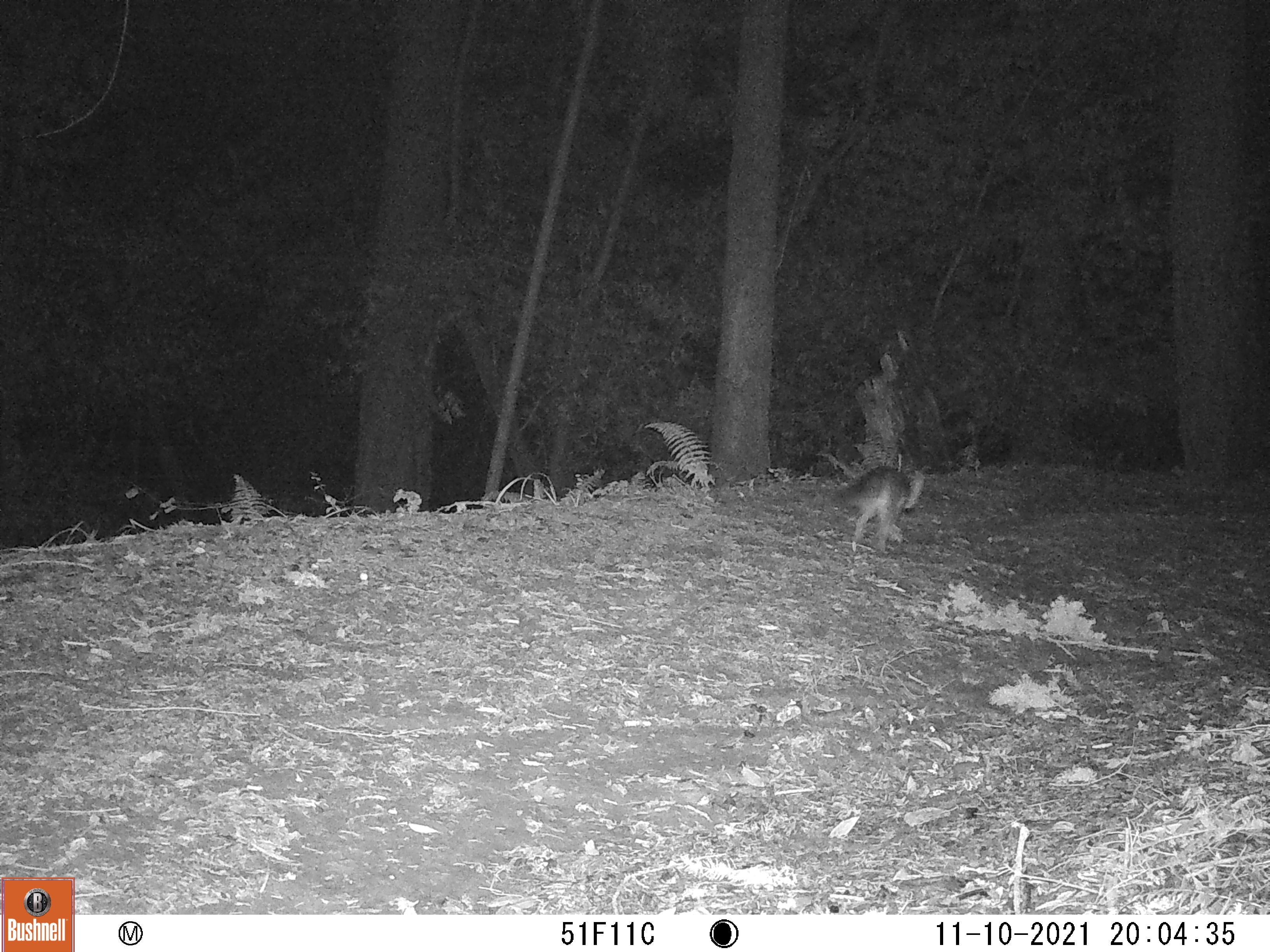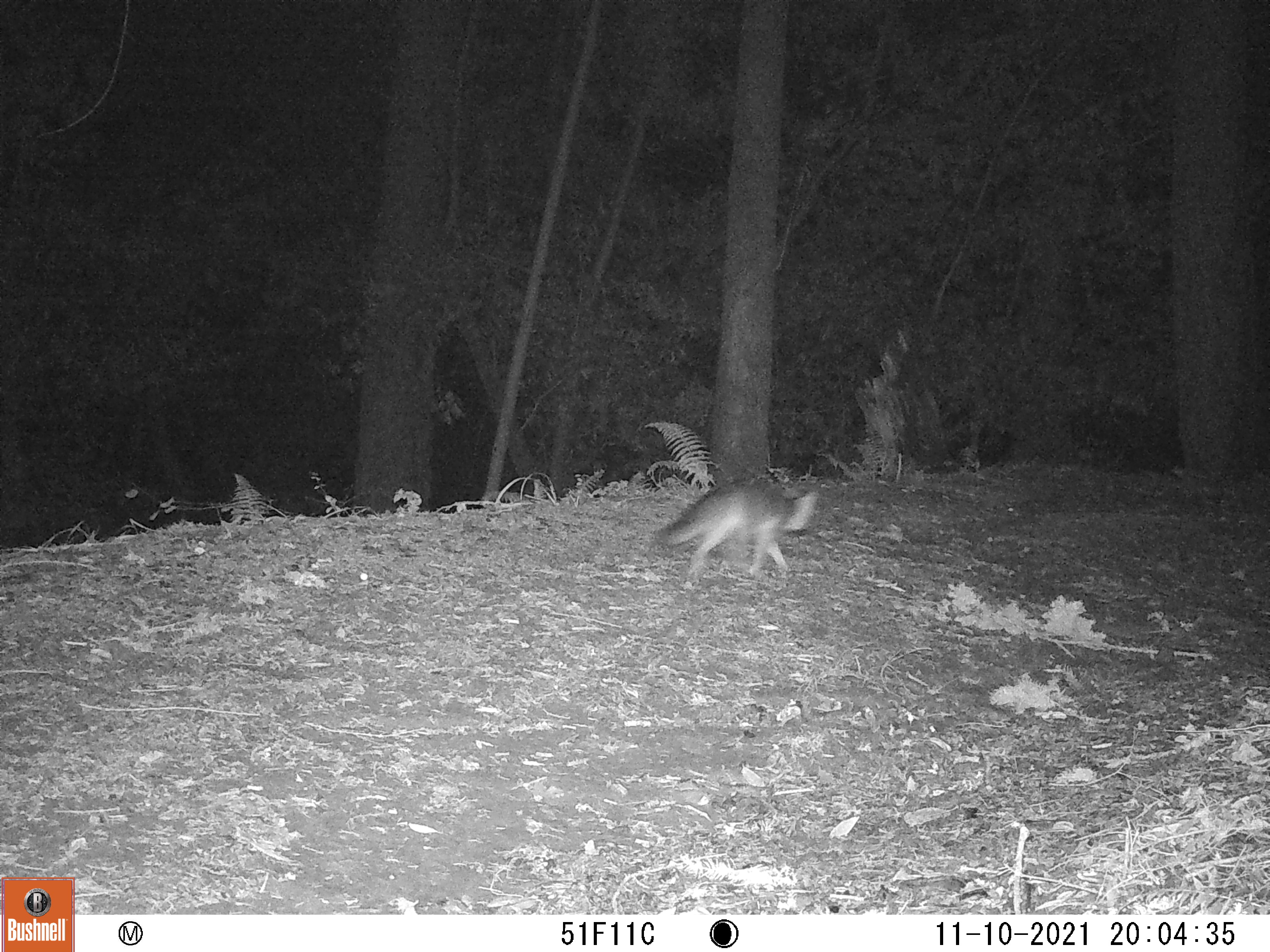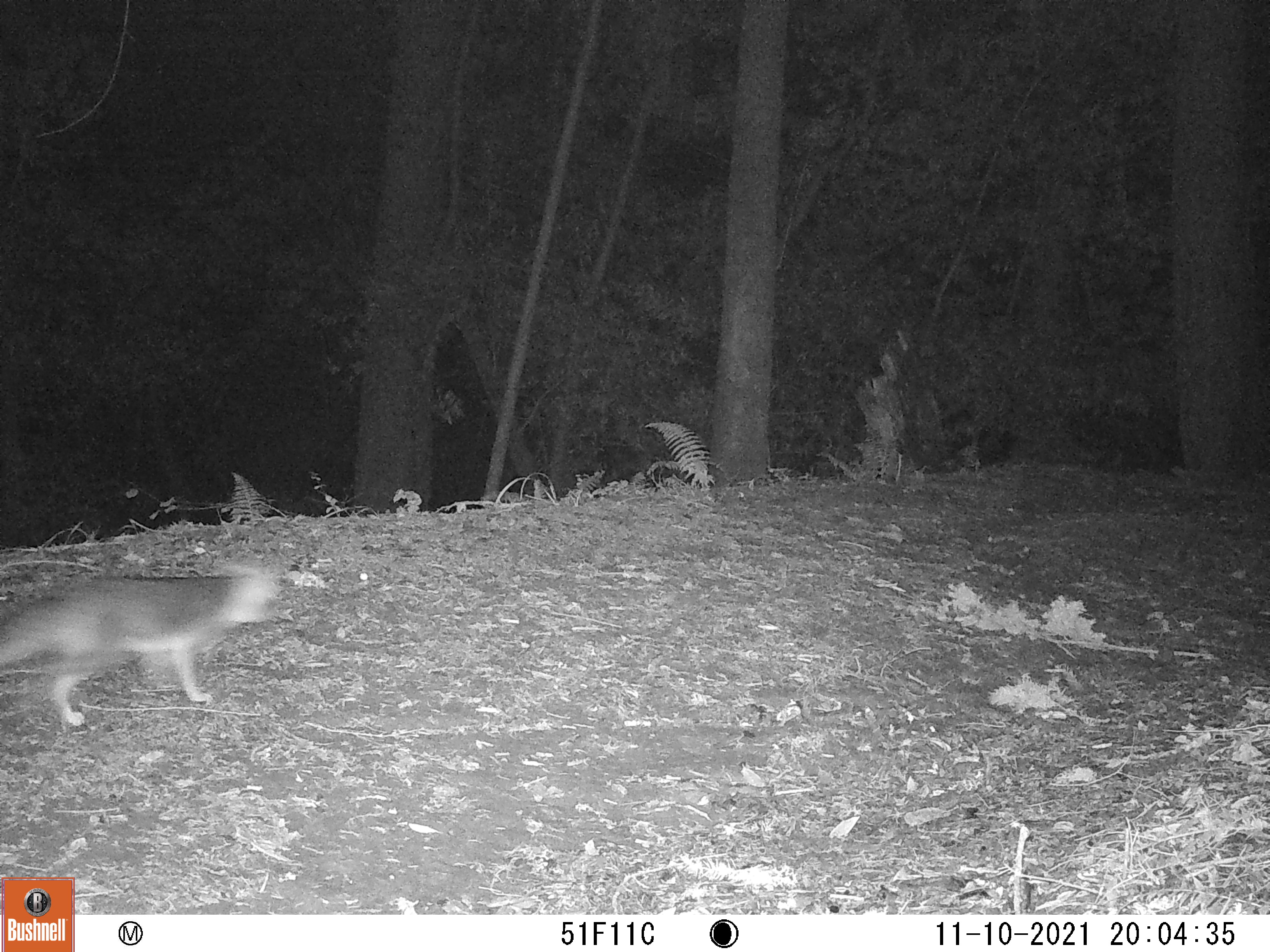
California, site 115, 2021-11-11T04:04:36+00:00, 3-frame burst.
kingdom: Animalia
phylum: Chordata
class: Mammalia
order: Carnivora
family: Canidae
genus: Urocyon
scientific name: Urocyon cinereoargenteus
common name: gray fox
Gray fox (Urocyon cinereoargenteus).